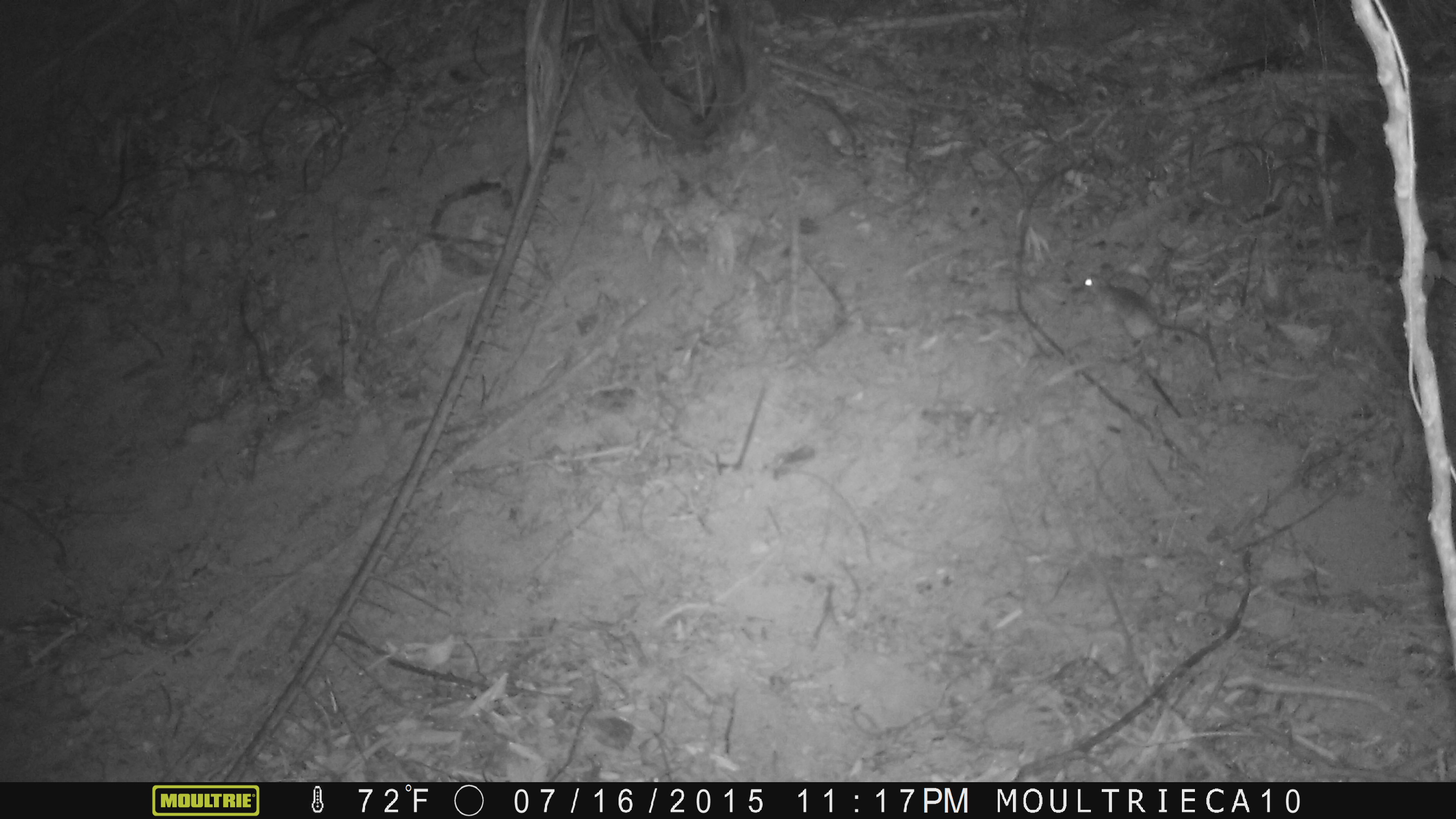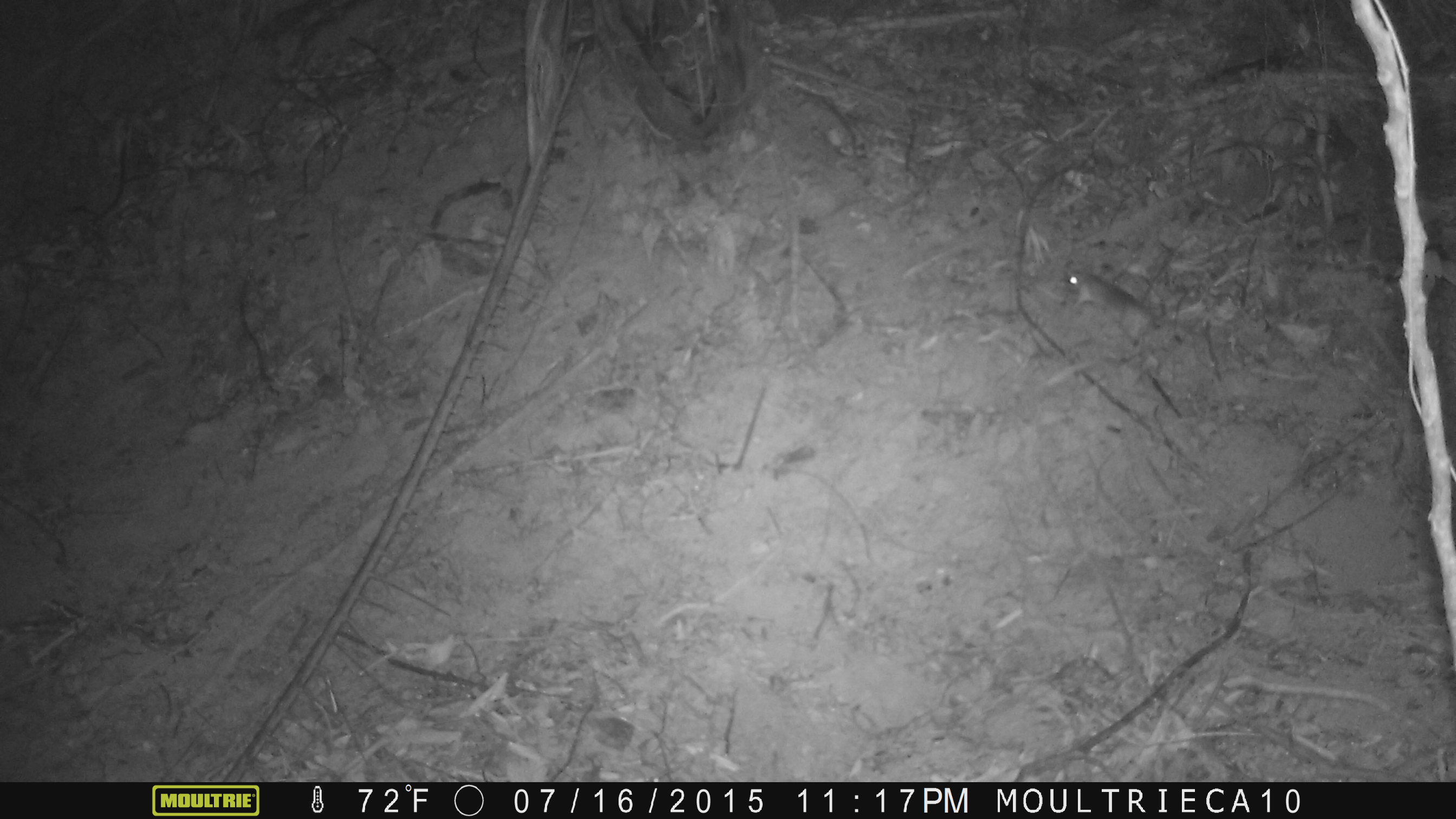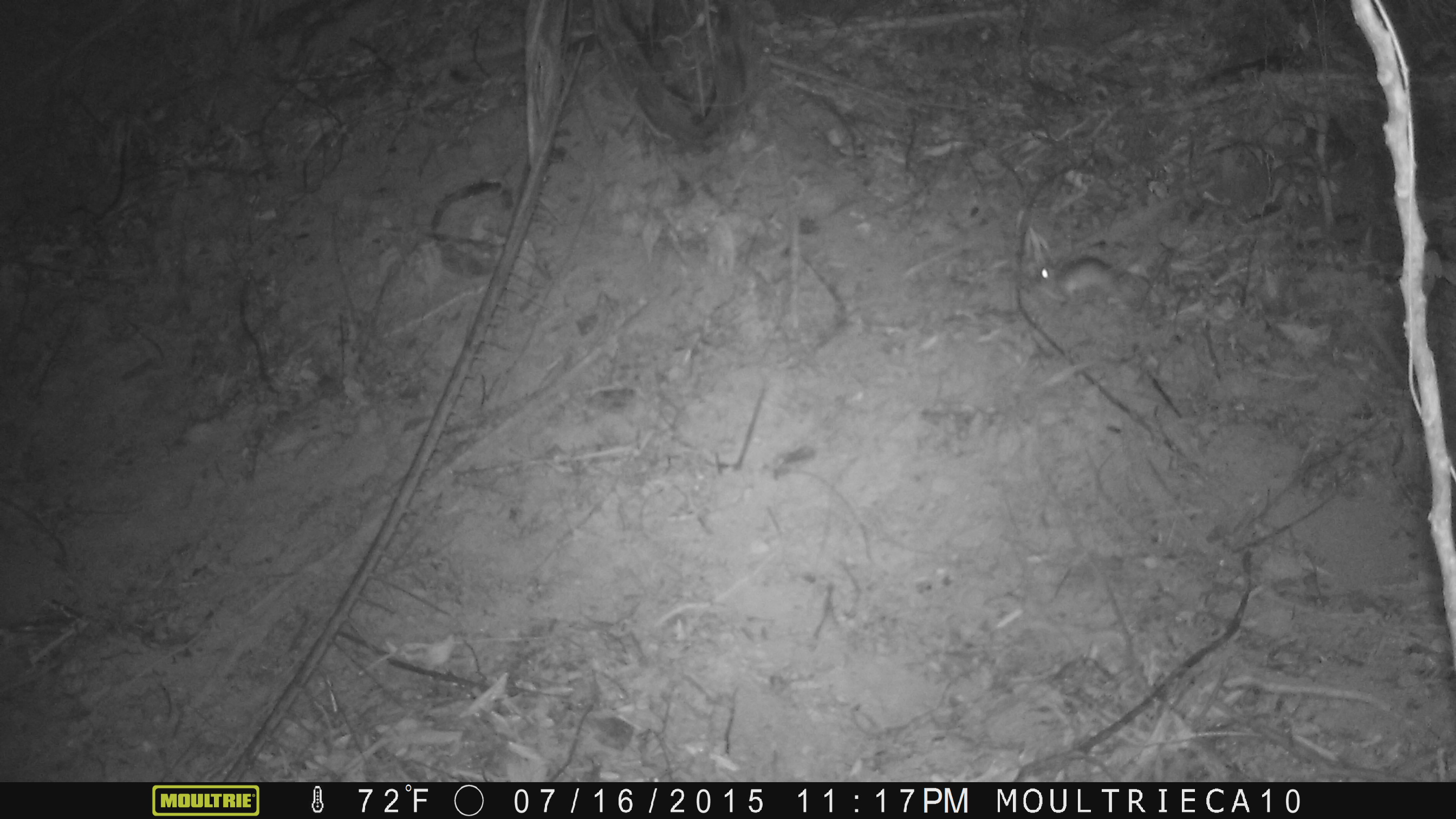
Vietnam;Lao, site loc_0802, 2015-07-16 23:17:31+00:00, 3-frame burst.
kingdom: Animalia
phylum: Chordata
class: Mammalia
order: Rodentia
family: Muridae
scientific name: Muridae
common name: old-world mice and rats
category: unidentified murid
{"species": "unidentified murid (old-world mice and rats) (Muridae)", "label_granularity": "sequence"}